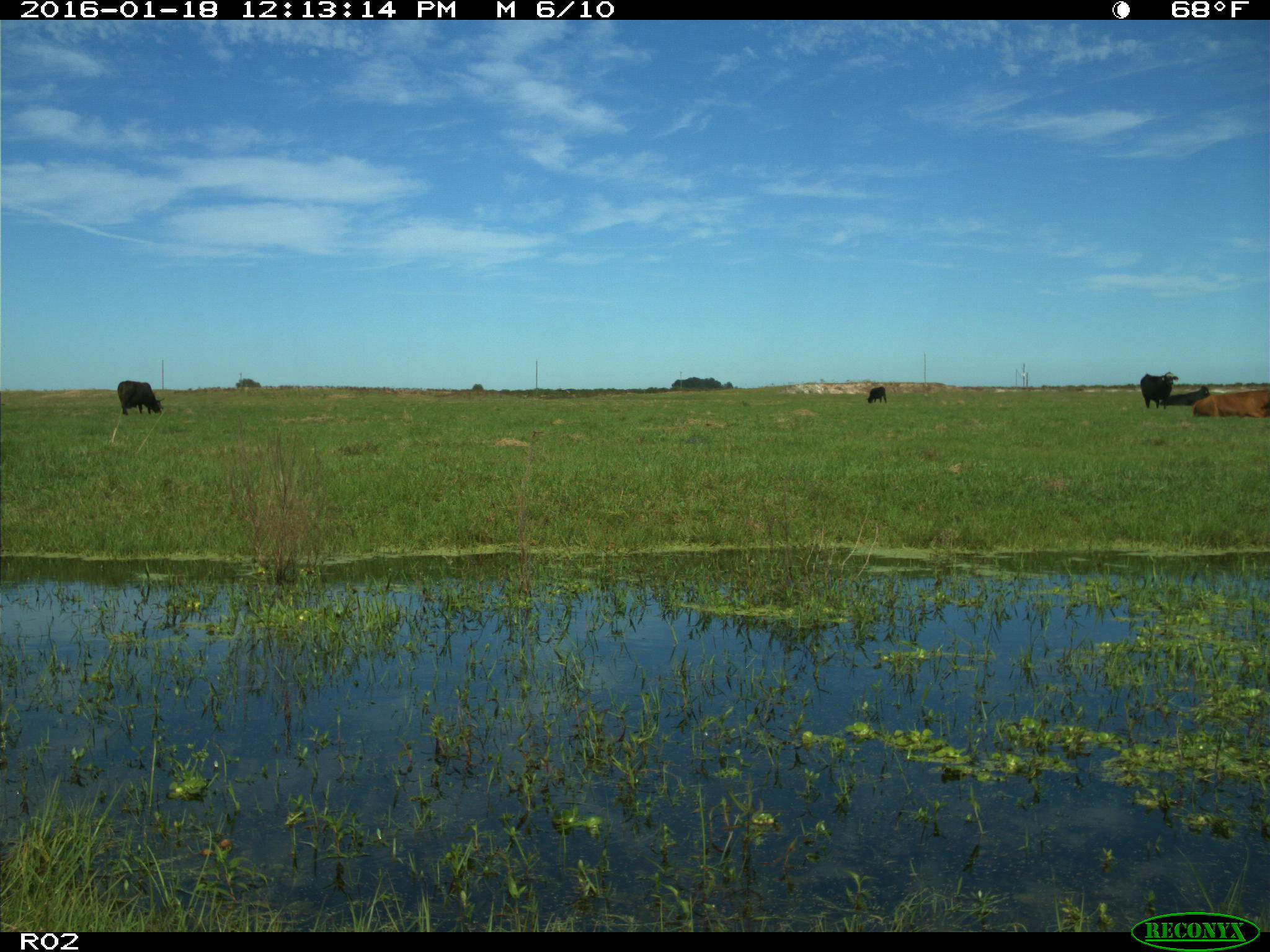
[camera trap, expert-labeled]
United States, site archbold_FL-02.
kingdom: Animalia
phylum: Chordata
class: Mammalia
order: Artiodactyla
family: Bovidae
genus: Bos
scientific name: Bos taurus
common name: domestic cow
Bos taurus (domestic cow).